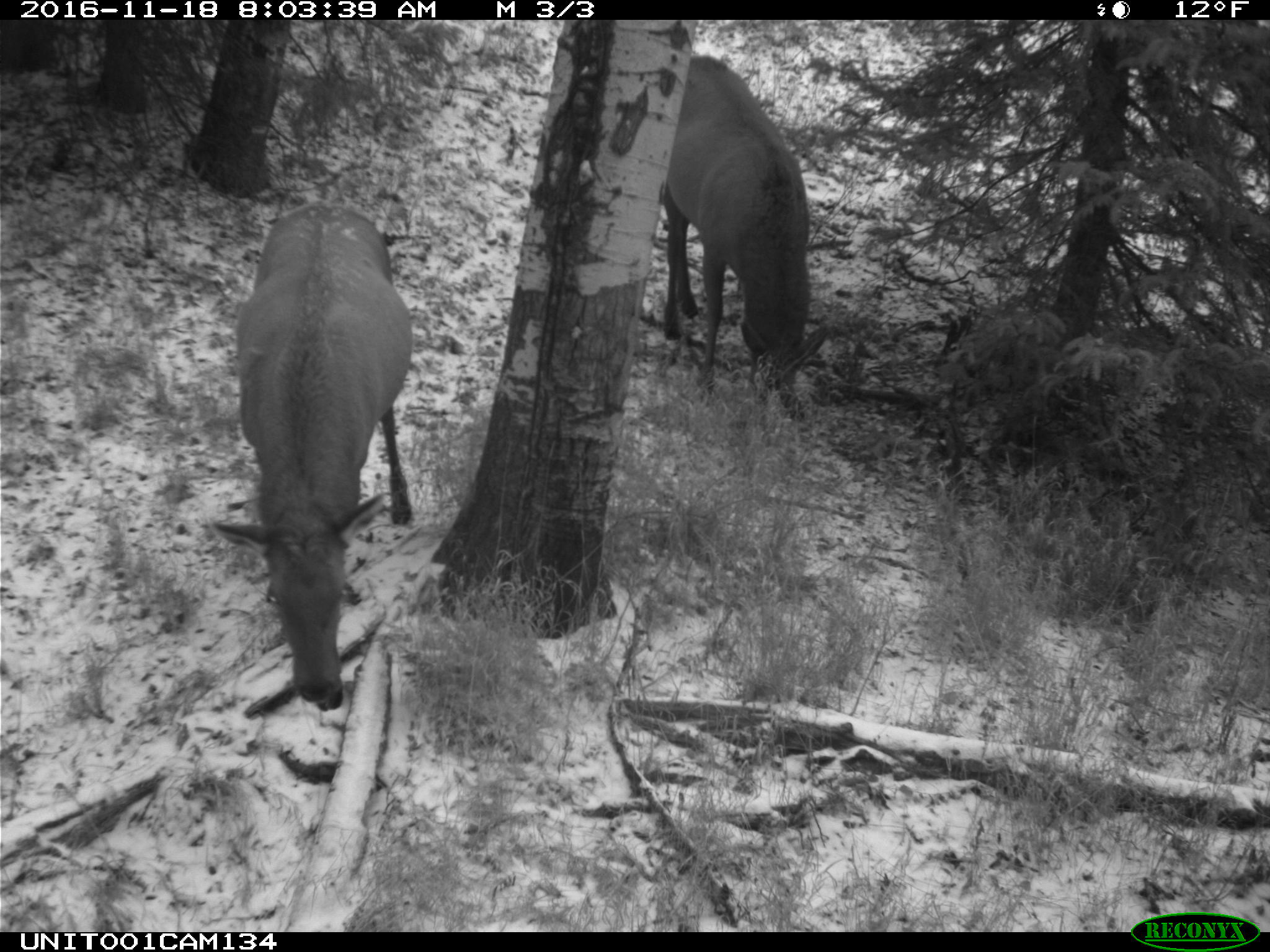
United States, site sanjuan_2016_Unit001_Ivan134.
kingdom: Animalia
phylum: Chordata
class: Mammalia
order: Artiodactyla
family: Cervidae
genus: Cervus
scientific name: Cervus elaphus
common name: red deer